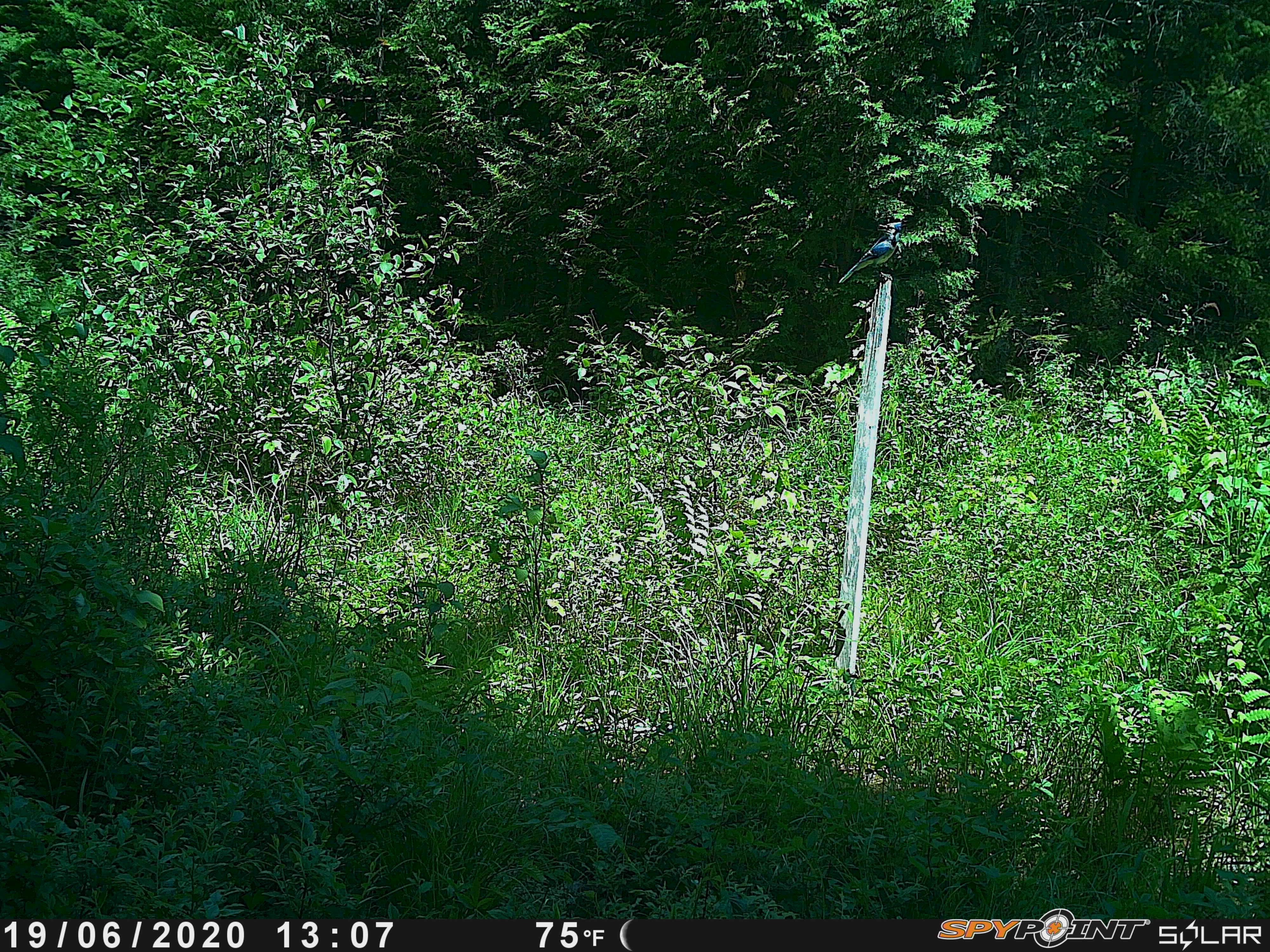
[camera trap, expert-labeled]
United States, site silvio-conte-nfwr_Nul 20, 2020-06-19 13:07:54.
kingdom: Animalia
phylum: Chordata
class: Aves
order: Passeriformes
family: Corvidae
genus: Cyanocitta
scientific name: Cyanocitta cristata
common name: blue jay